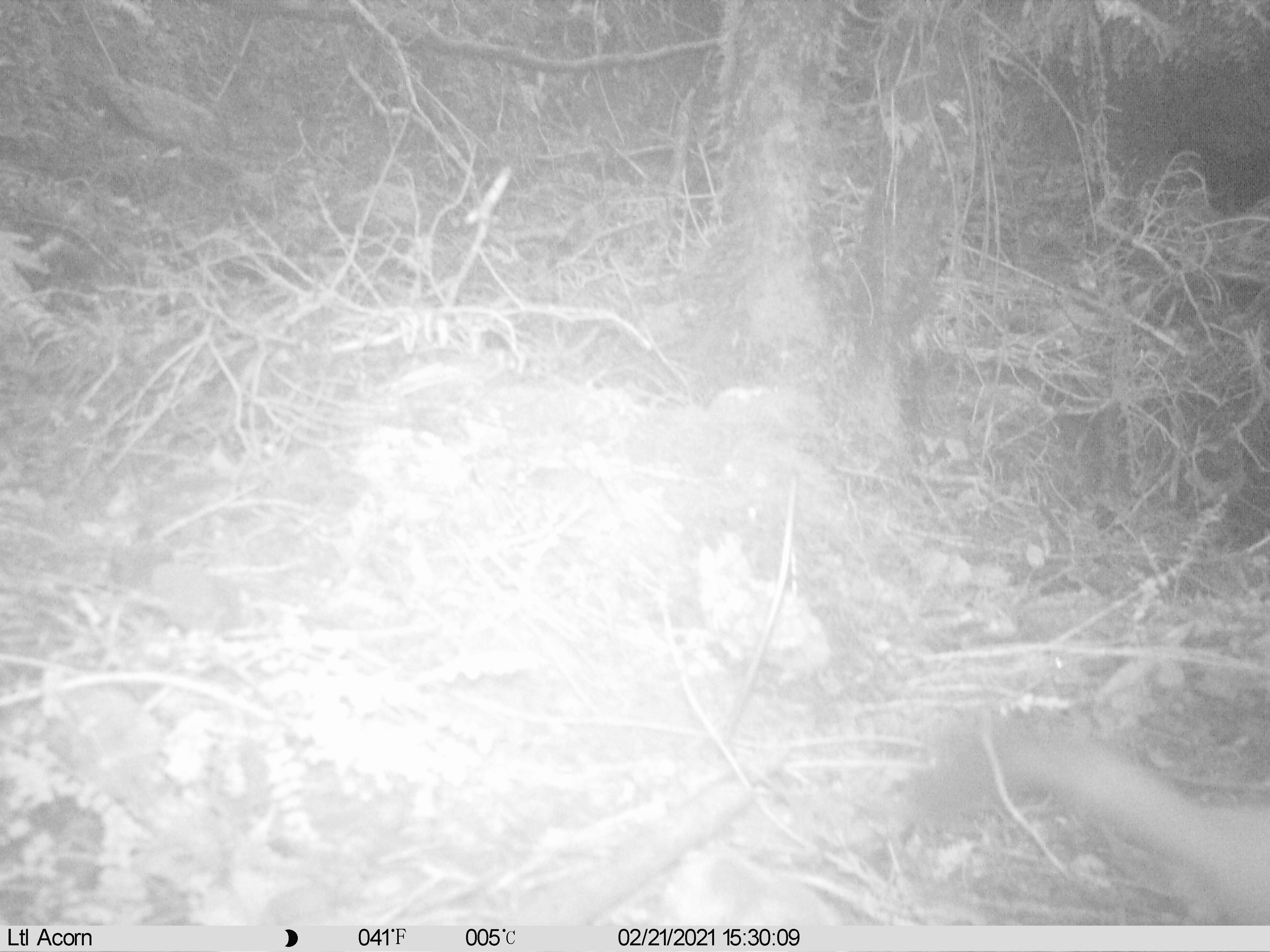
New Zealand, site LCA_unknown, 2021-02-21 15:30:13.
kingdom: Animalia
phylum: Chordata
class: Mammalia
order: Carnivora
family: Mustelidae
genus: Mustela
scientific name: Mustela erminea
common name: stoat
Stoat (Mustela erminea).